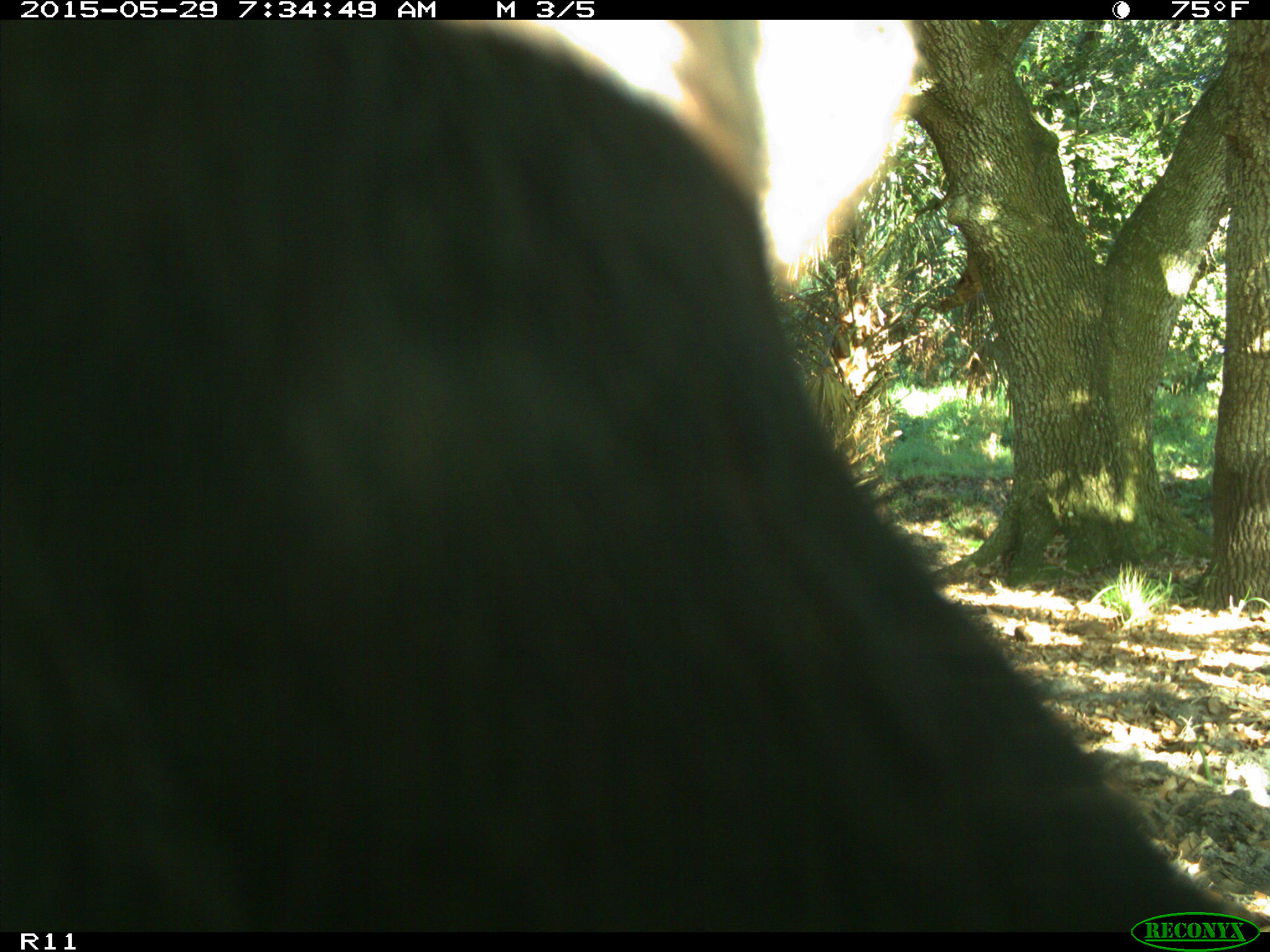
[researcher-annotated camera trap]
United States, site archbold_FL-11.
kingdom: Animalia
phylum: Chordata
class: Mammalia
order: Artiodactyla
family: Bovidae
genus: Bos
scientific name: Bos taurus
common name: domestic cow